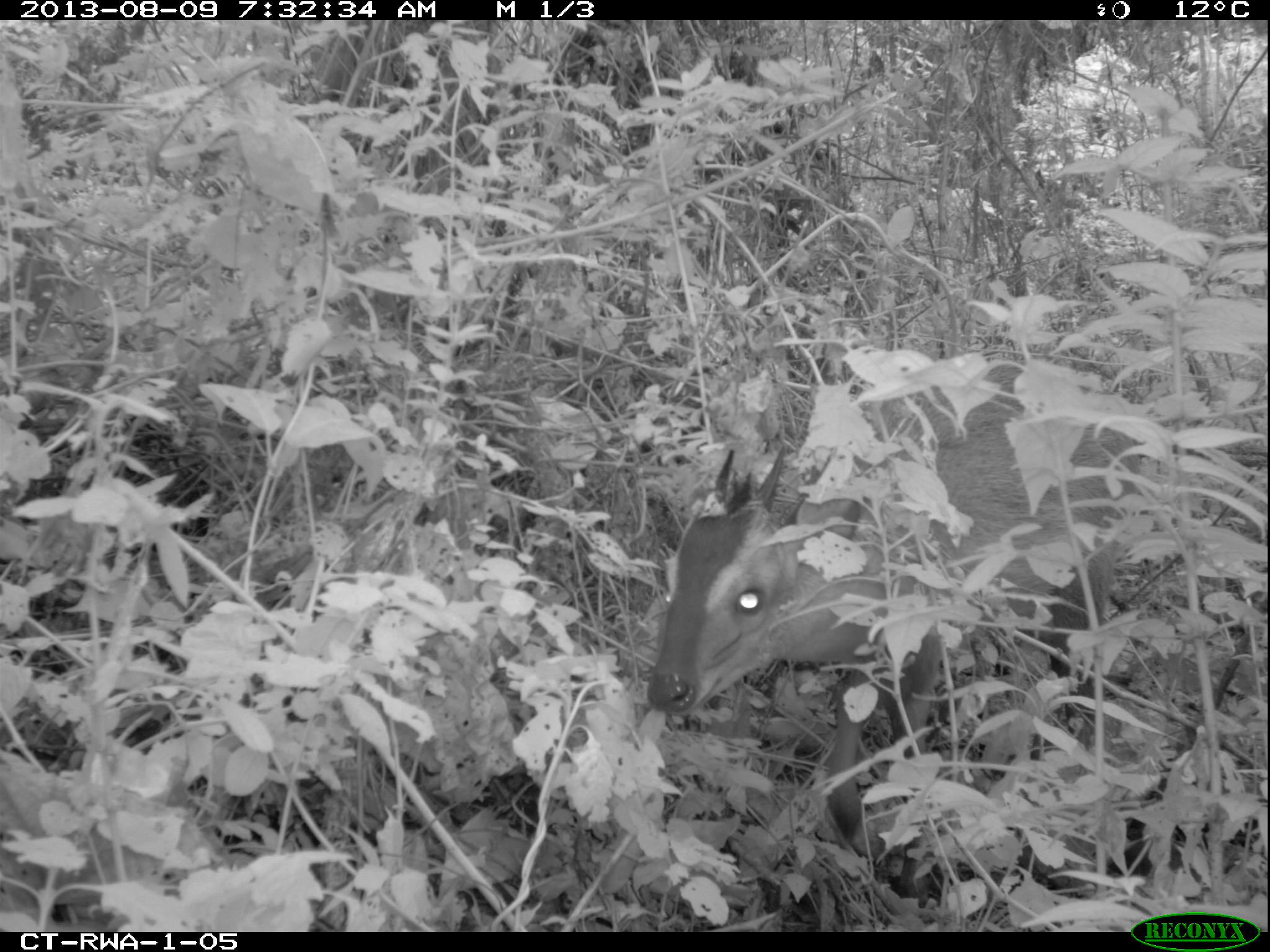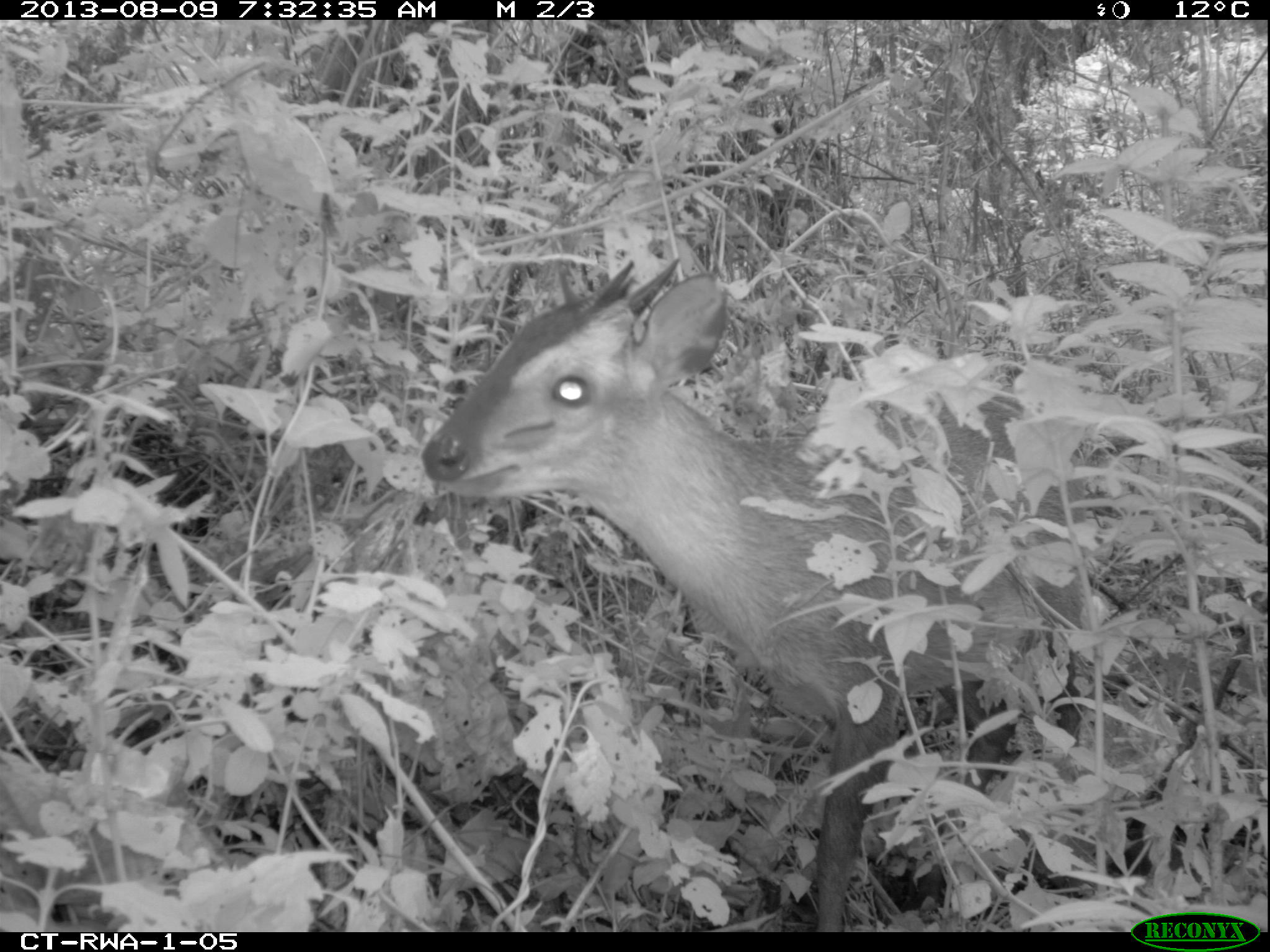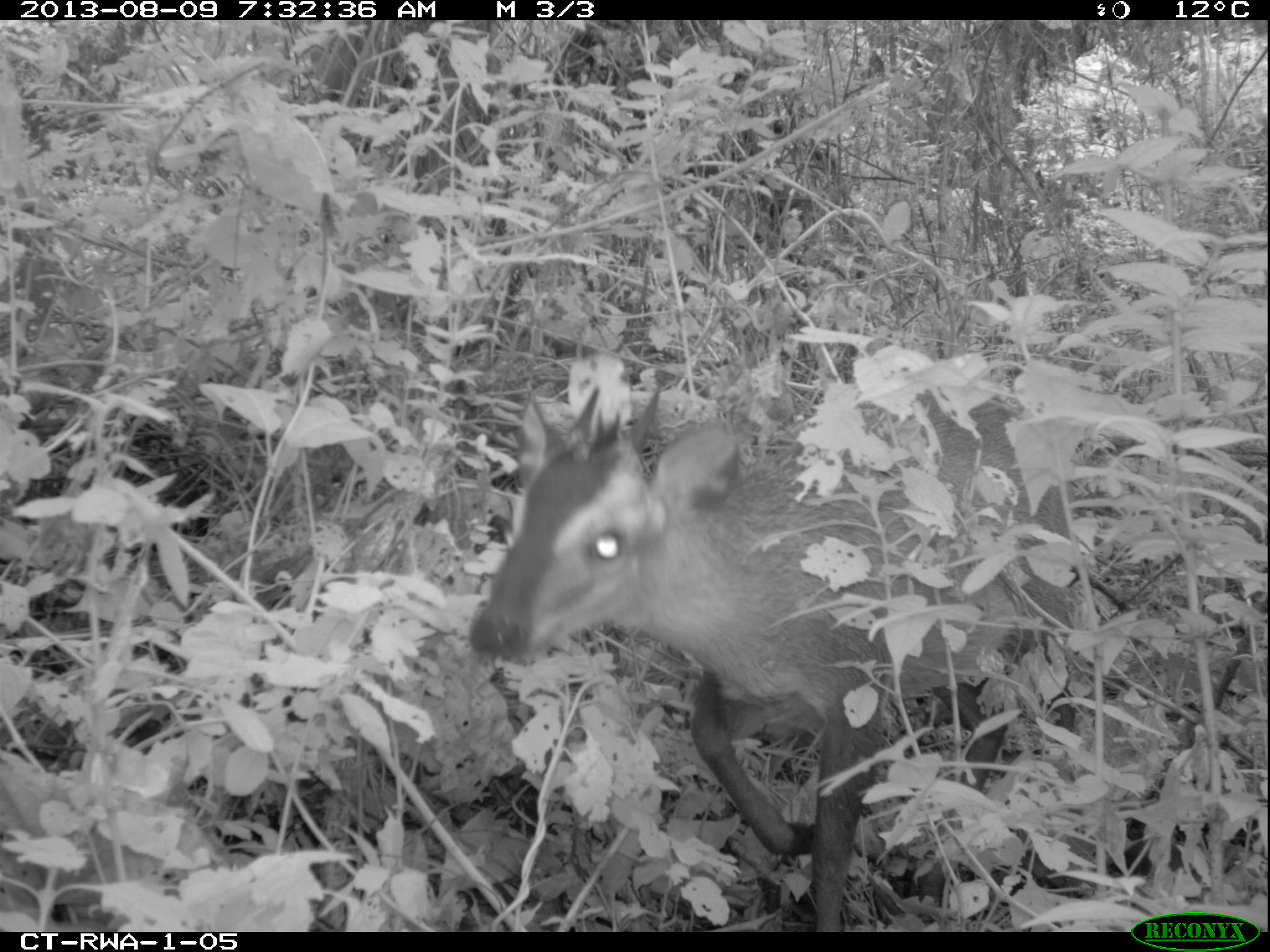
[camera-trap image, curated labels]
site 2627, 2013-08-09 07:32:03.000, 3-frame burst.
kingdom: Animalia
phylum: Chordata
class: Mammalia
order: Artiodactyla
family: Bovidae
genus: Cephalophus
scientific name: Cephalophus nigrifrons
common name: black-fronted duiker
Cephalophus nigrifrons (black-fronted duiker), count 1.